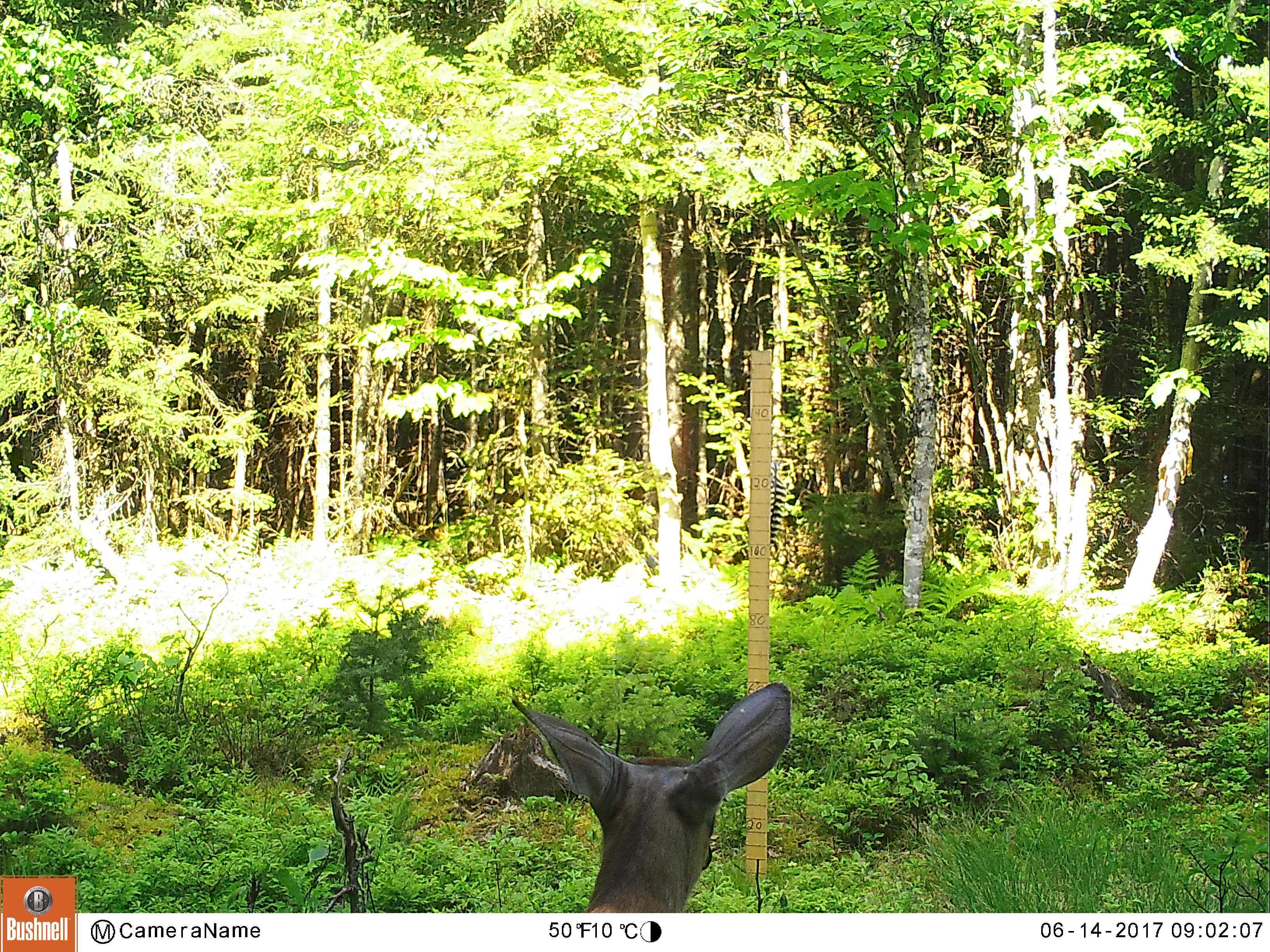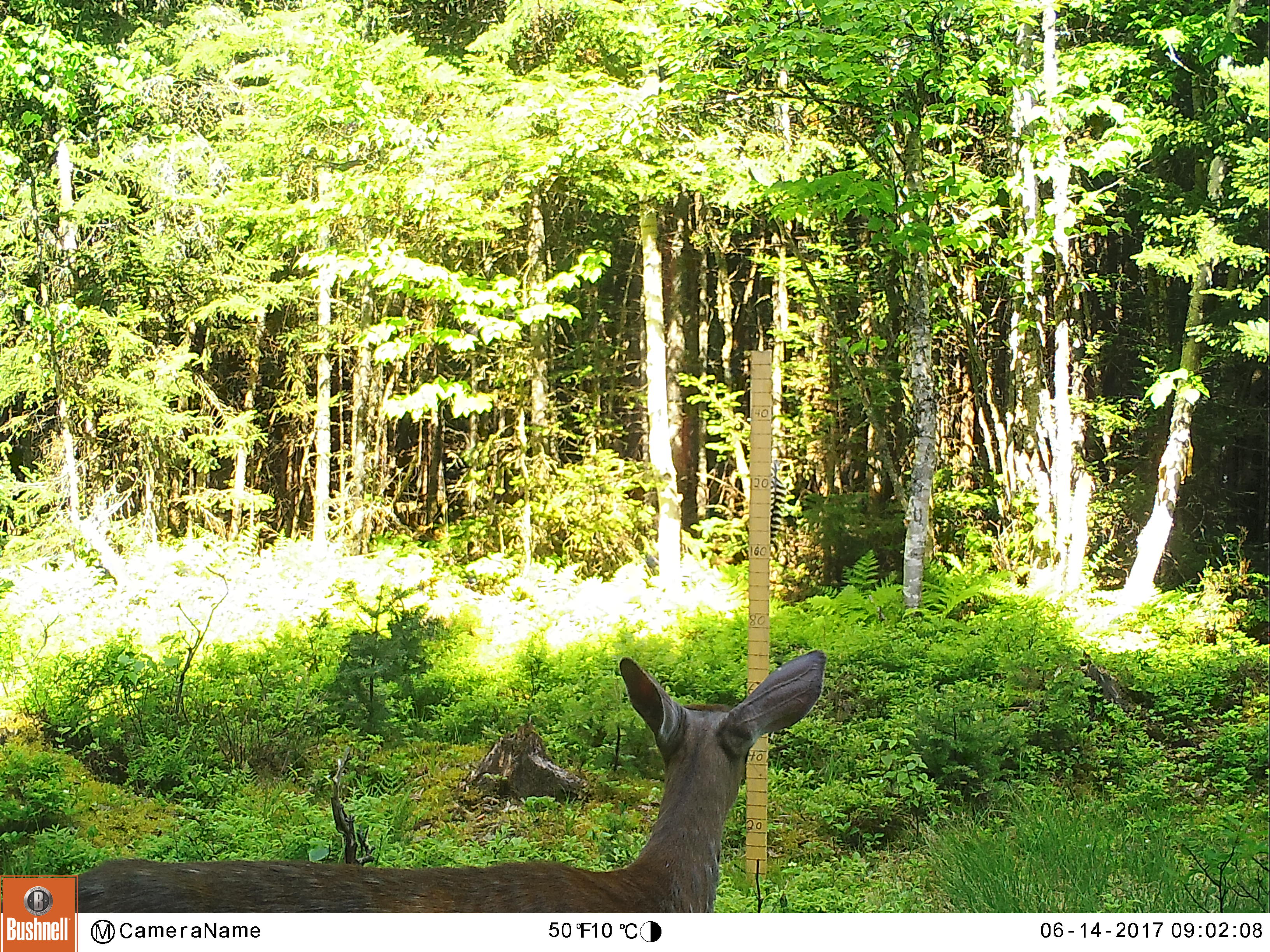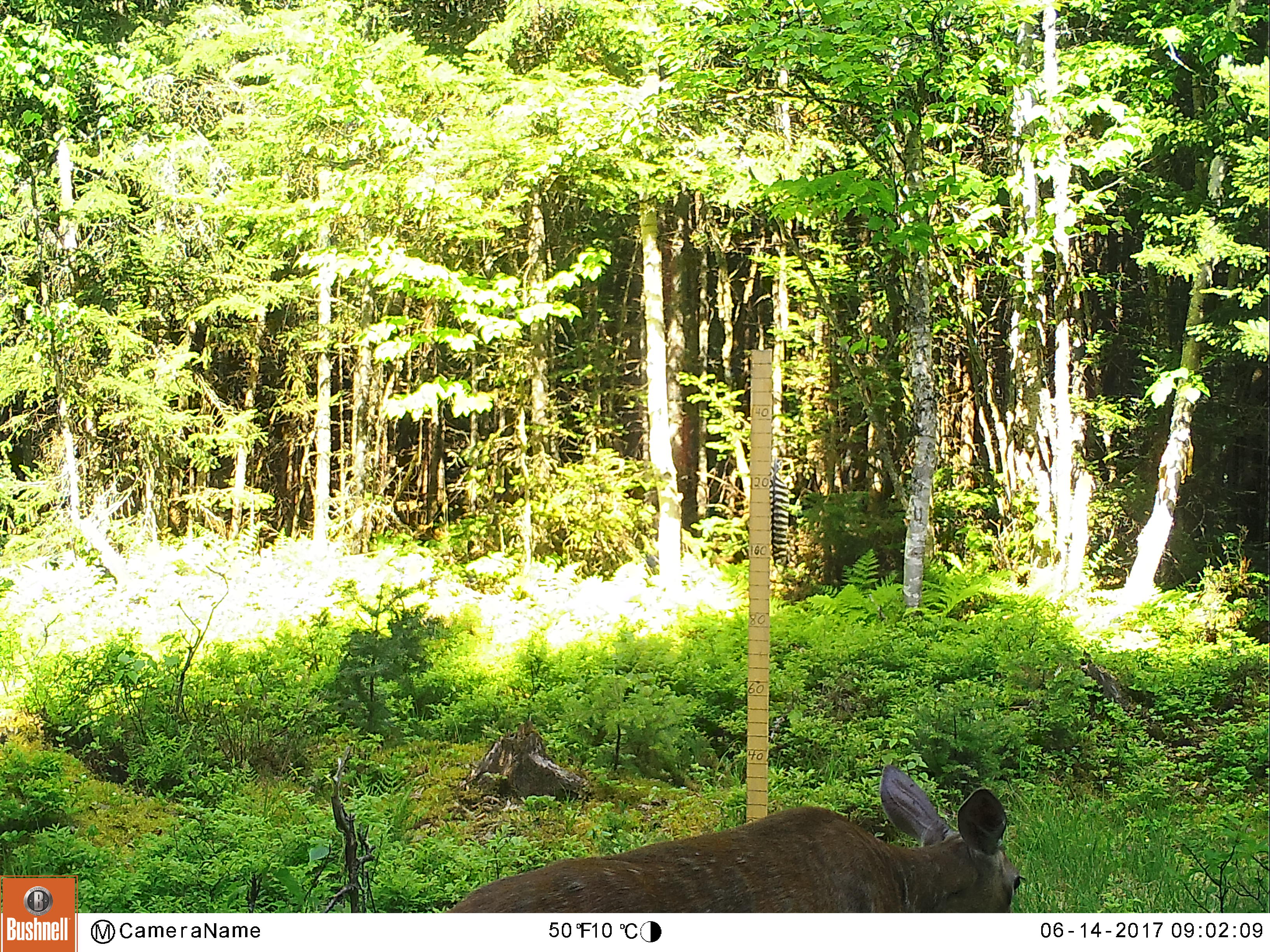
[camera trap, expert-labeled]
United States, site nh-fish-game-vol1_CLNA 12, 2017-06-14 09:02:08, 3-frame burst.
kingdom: Animalia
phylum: Chordata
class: Mammalia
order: Artiodactyla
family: Cervidae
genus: Odocoileus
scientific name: Odocoileus virginianus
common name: white-tailed deer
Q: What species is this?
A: White-tailed deer (Odocoileus virginianus).